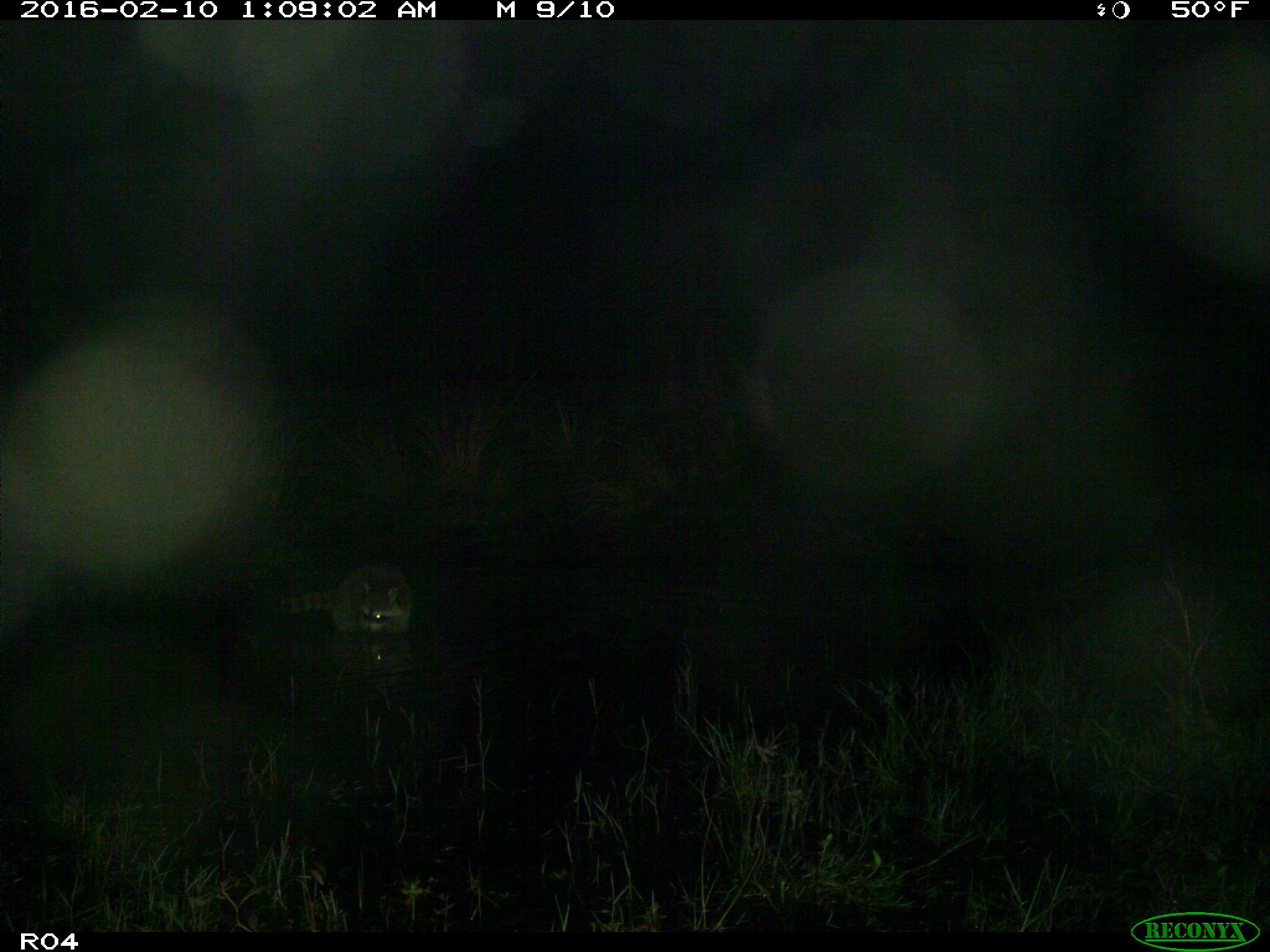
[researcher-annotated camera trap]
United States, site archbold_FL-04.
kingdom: Animalia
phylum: Chordata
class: Mammalia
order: Carnivora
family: Procyonidae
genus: Procyon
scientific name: Procyon lotor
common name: common raccoon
Procyon lotor (common raccoon).